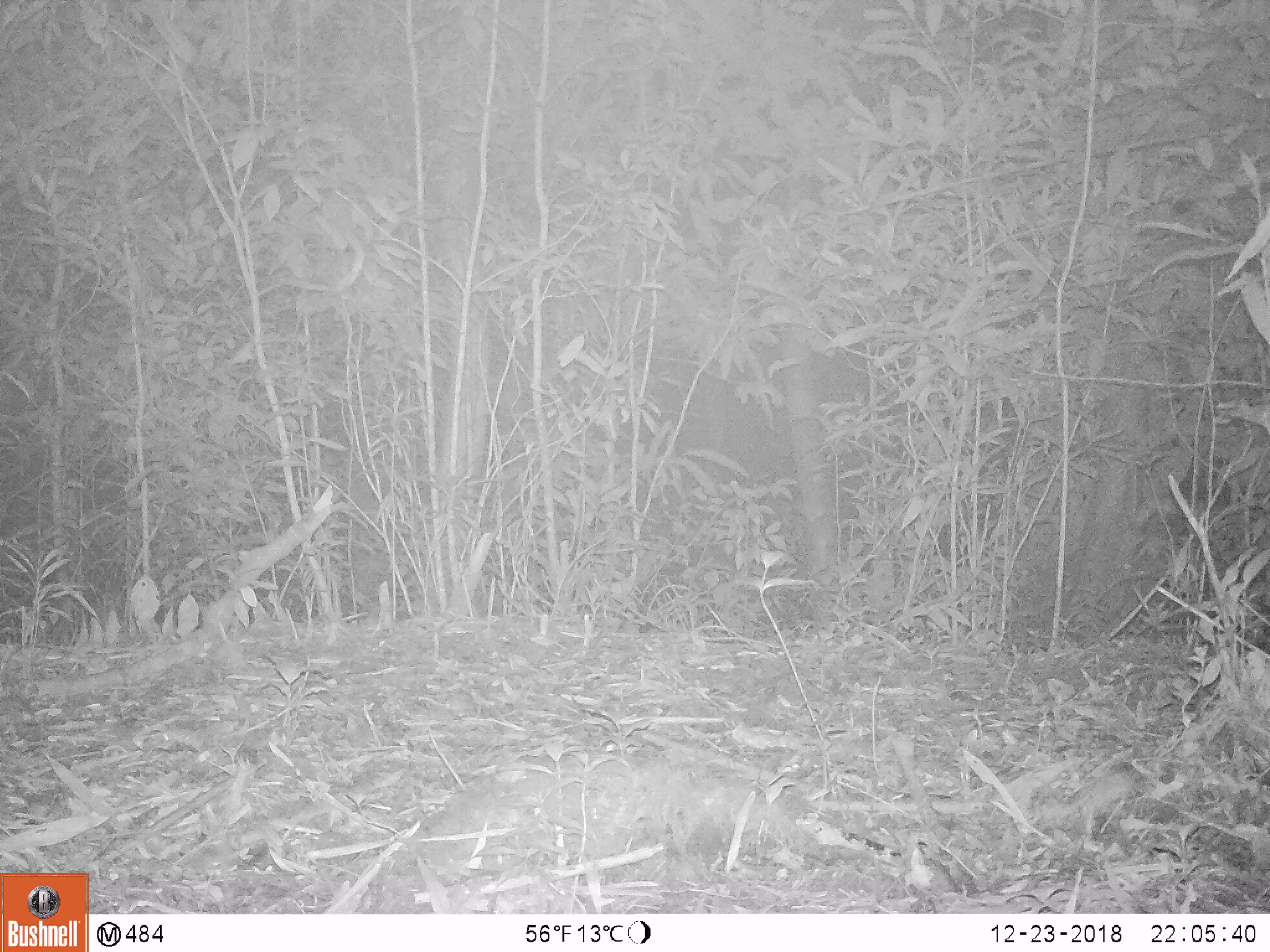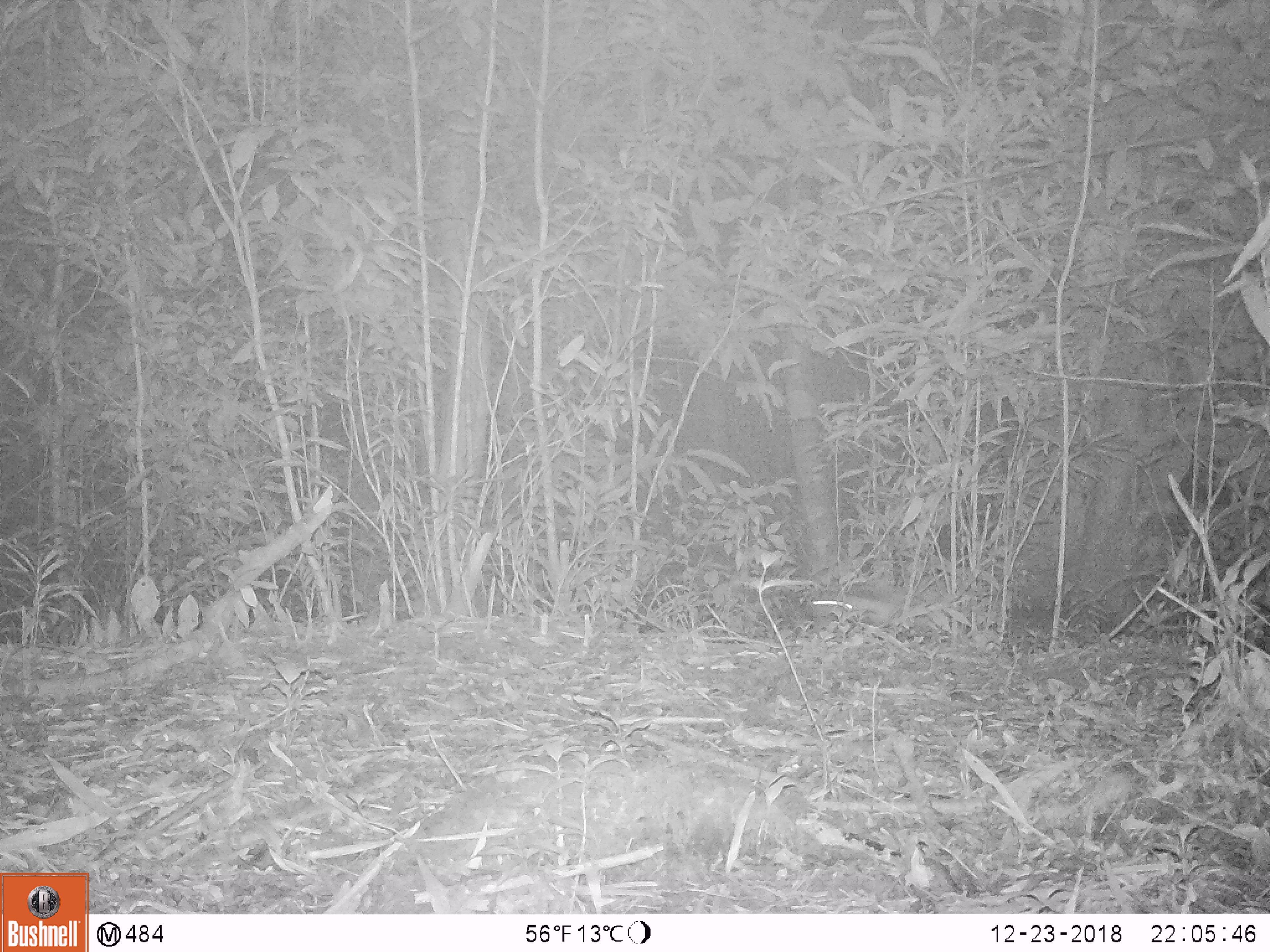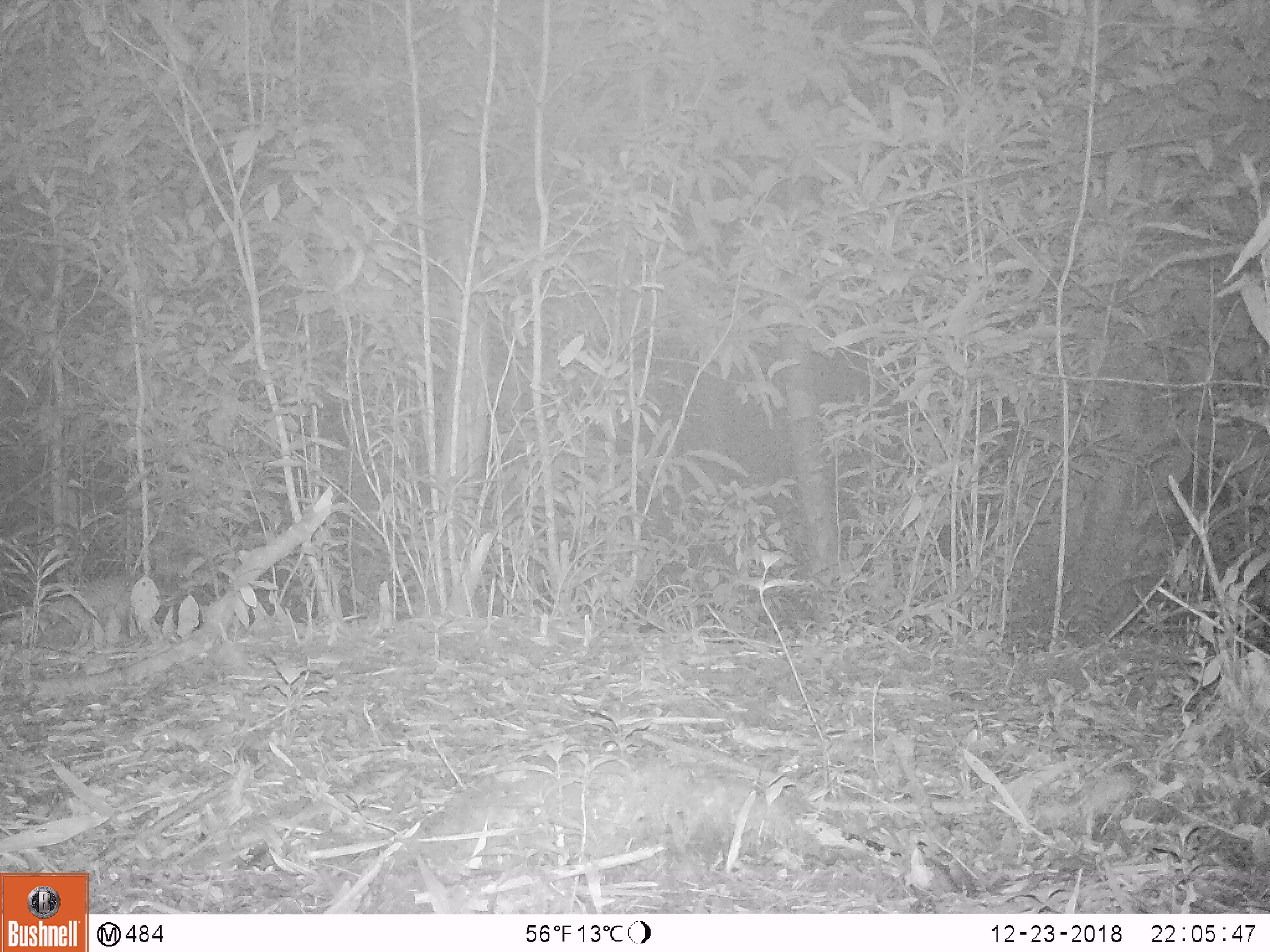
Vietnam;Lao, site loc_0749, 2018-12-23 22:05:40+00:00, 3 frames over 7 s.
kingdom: Animalia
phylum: Chordata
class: Mammalia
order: Carnivora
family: Mustelidae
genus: Martes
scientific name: Martes flavigula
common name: yellow-throated marten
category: yellow throated marten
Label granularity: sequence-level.